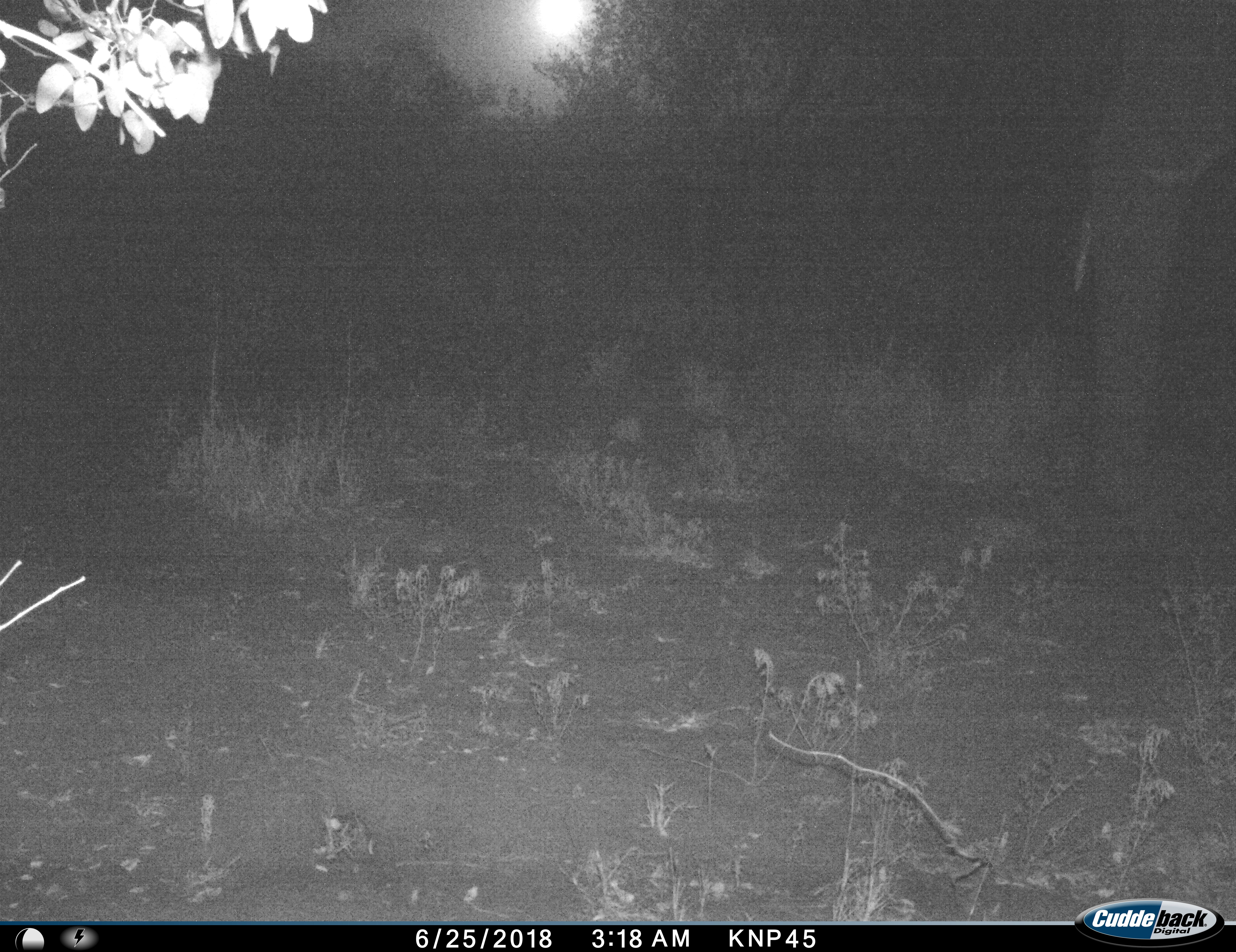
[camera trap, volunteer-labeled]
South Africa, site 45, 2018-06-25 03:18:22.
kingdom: Animalia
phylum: Chordata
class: Mammalia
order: Proboscidea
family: Elephantidae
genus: Loxodonta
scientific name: Loxodonta africana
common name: african bush elephant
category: elephant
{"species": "elephant (african bush elephant) (Loxodonta africana)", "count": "1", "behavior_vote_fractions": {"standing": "67%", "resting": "0%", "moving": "33%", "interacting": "0%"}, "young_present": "0%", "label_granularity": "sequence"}